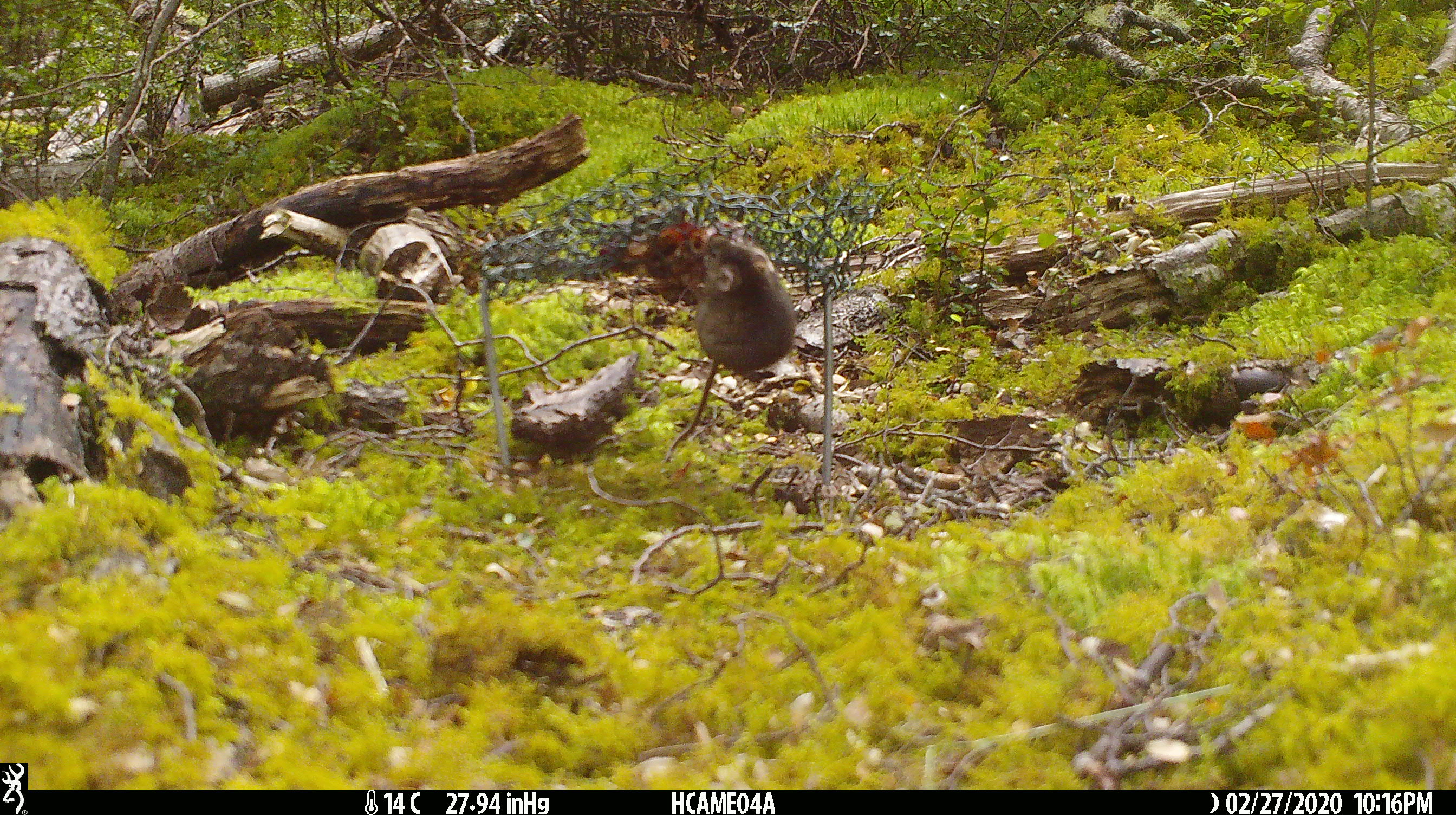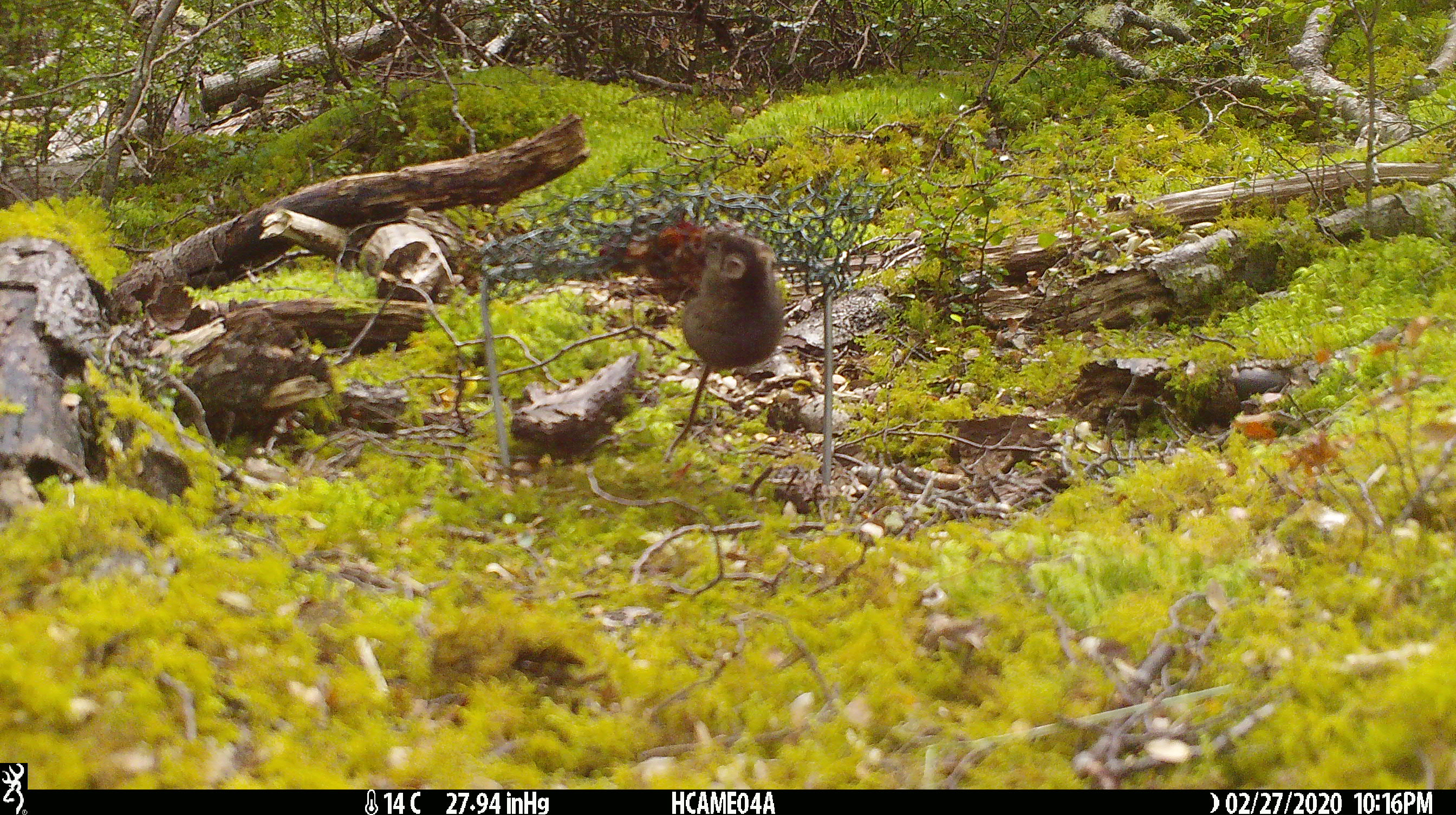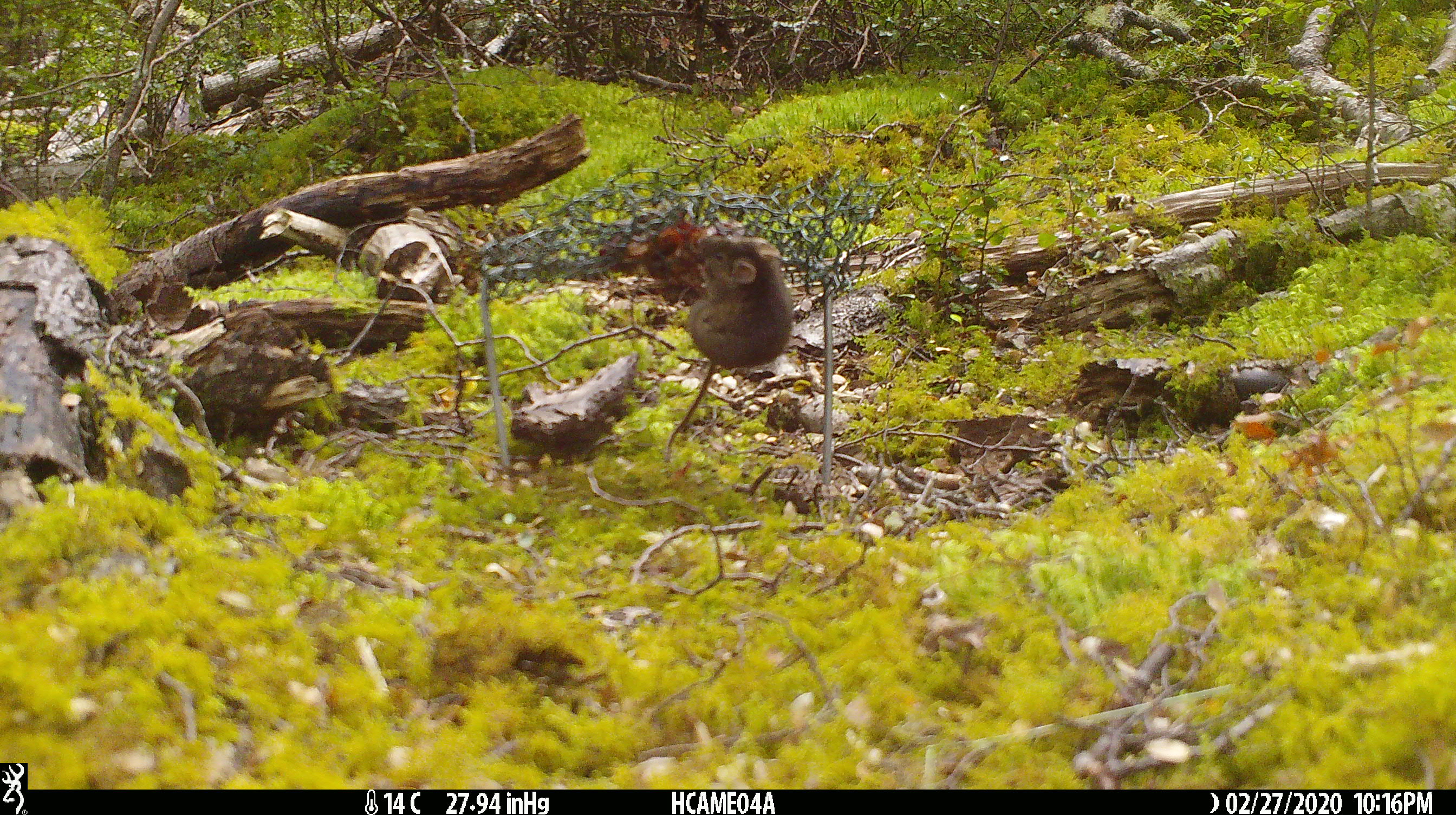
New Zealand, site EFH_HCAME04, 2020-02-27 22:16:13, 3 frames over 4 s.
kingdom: Animalia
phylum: Chordata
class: Mammalia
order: Rodentia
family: Muridae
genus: Mus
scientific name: Mus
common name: mouse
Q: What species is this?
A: Mouse (Mus).